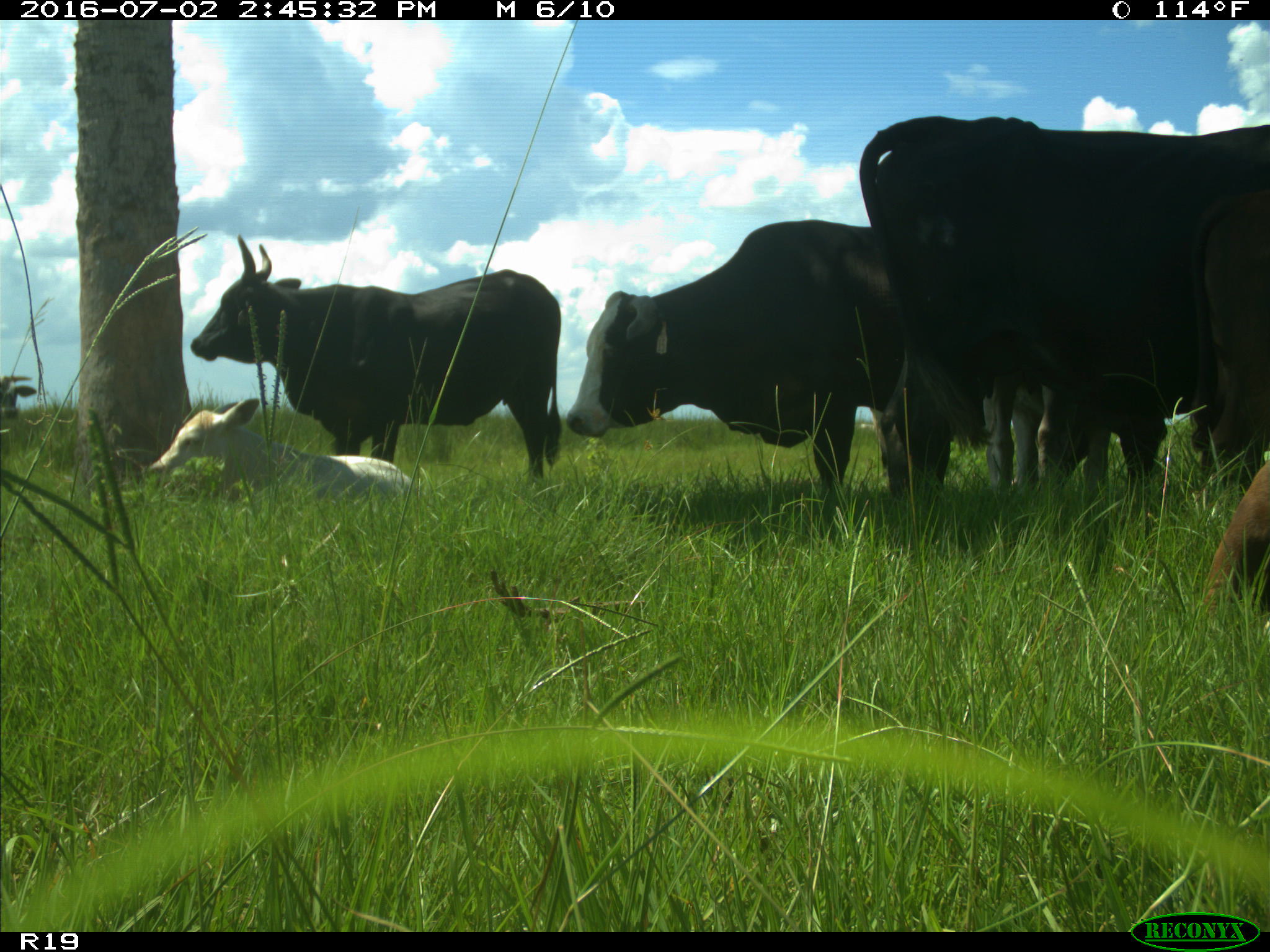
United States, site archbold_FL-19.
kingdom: Animalia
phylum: Chordata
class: Mammalia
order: Artiodactyla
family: Bovidae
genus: Bos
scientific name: Bos taurus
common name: domestic cow